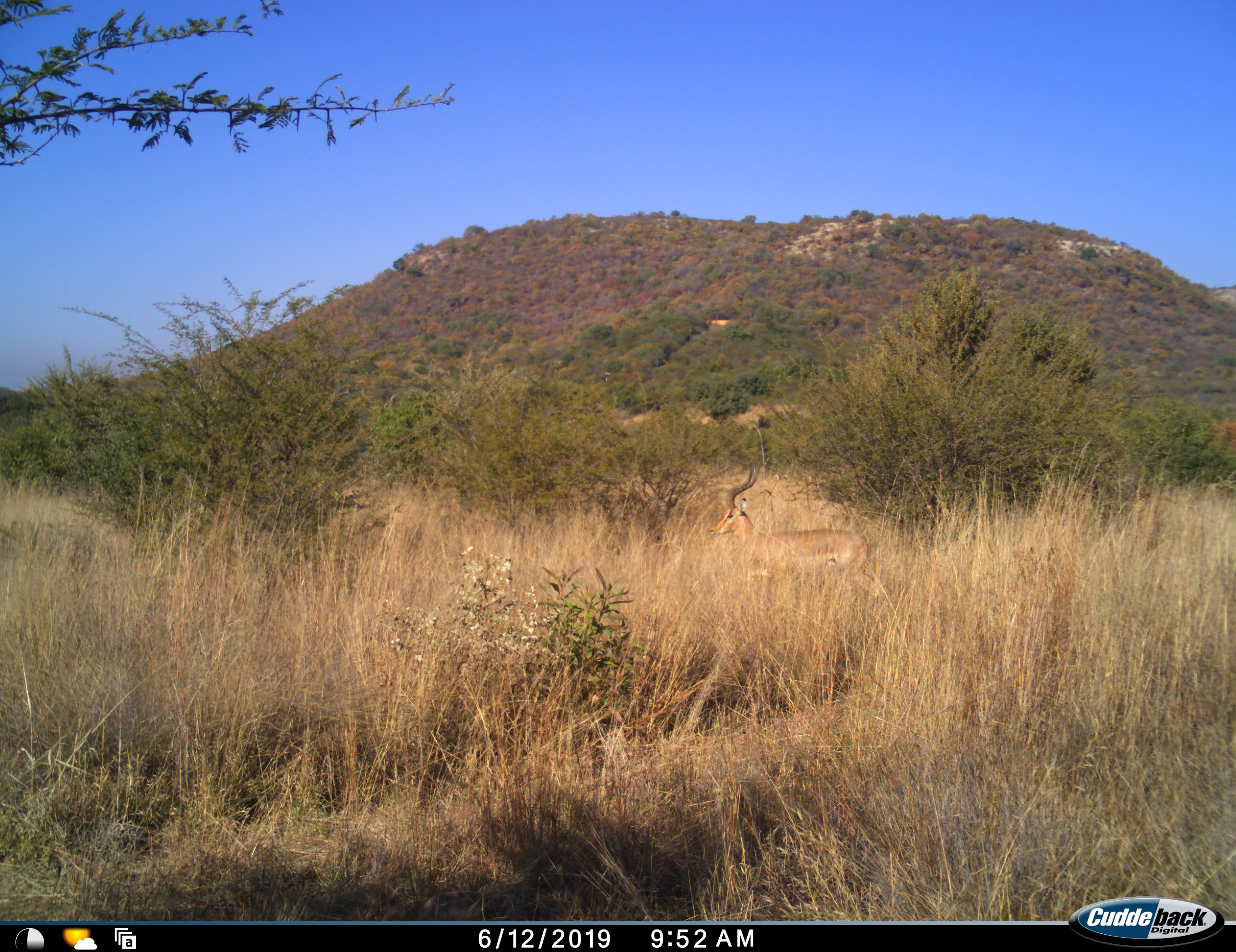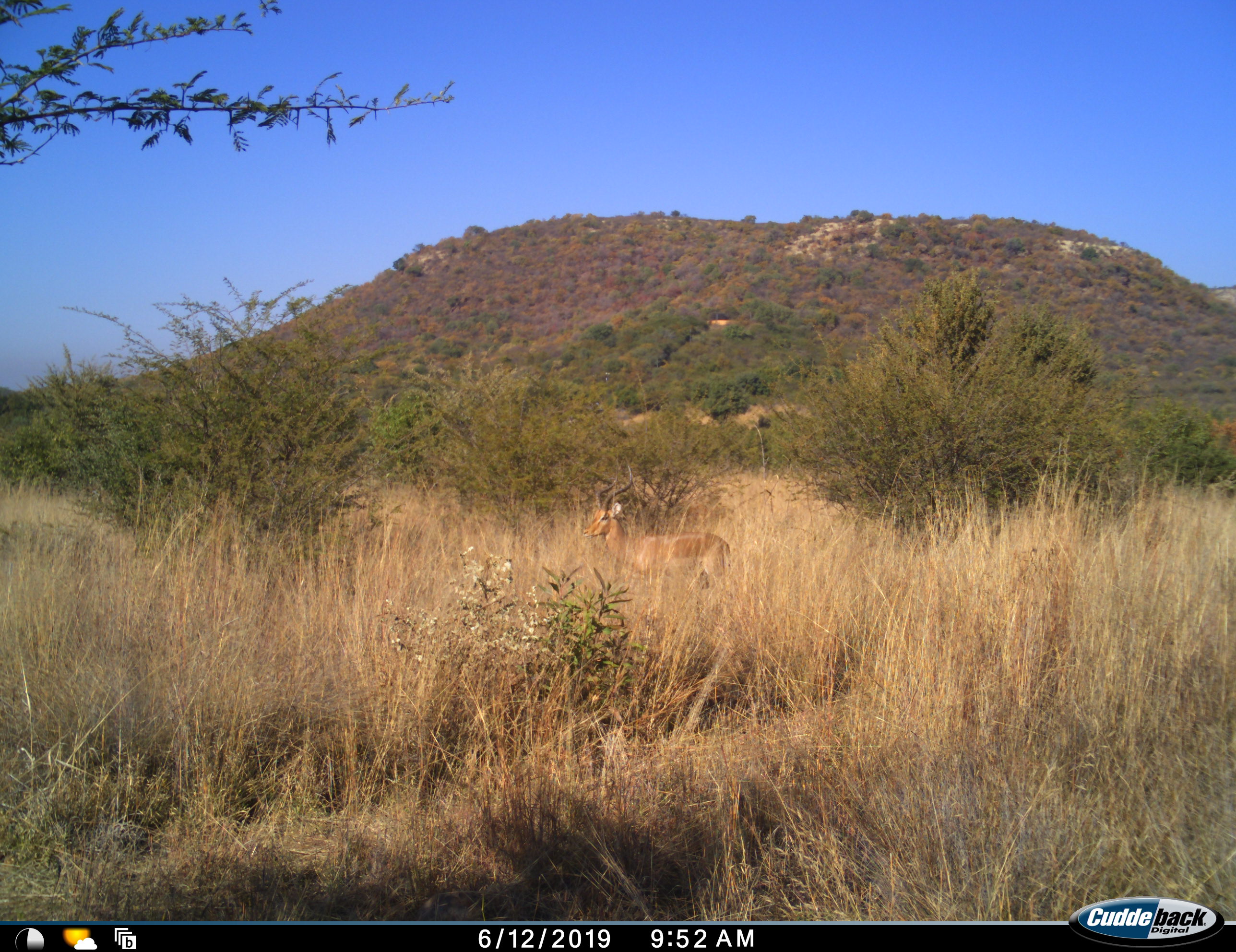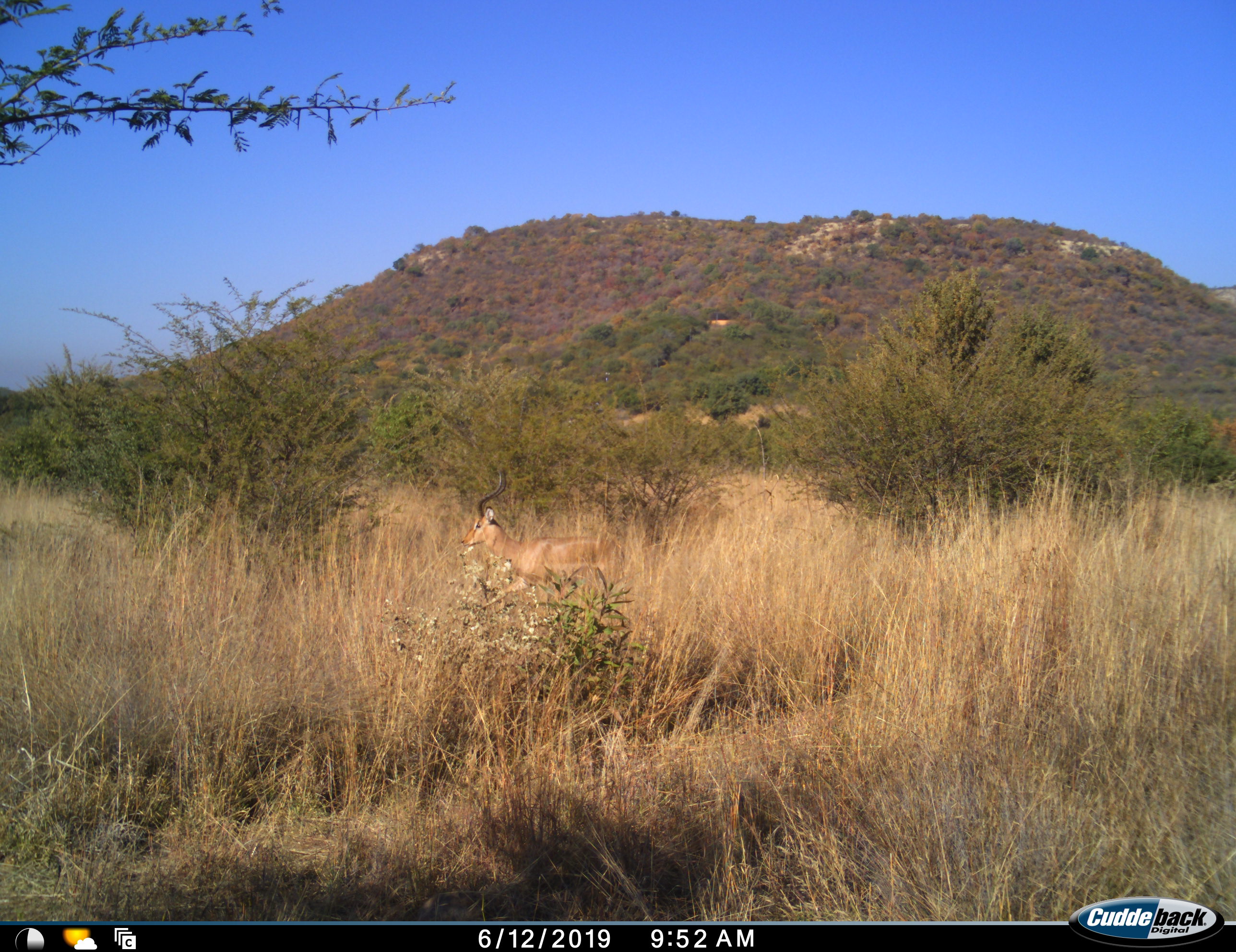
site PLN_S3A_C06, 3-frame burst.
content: unidentified animal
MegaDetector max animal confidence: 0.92